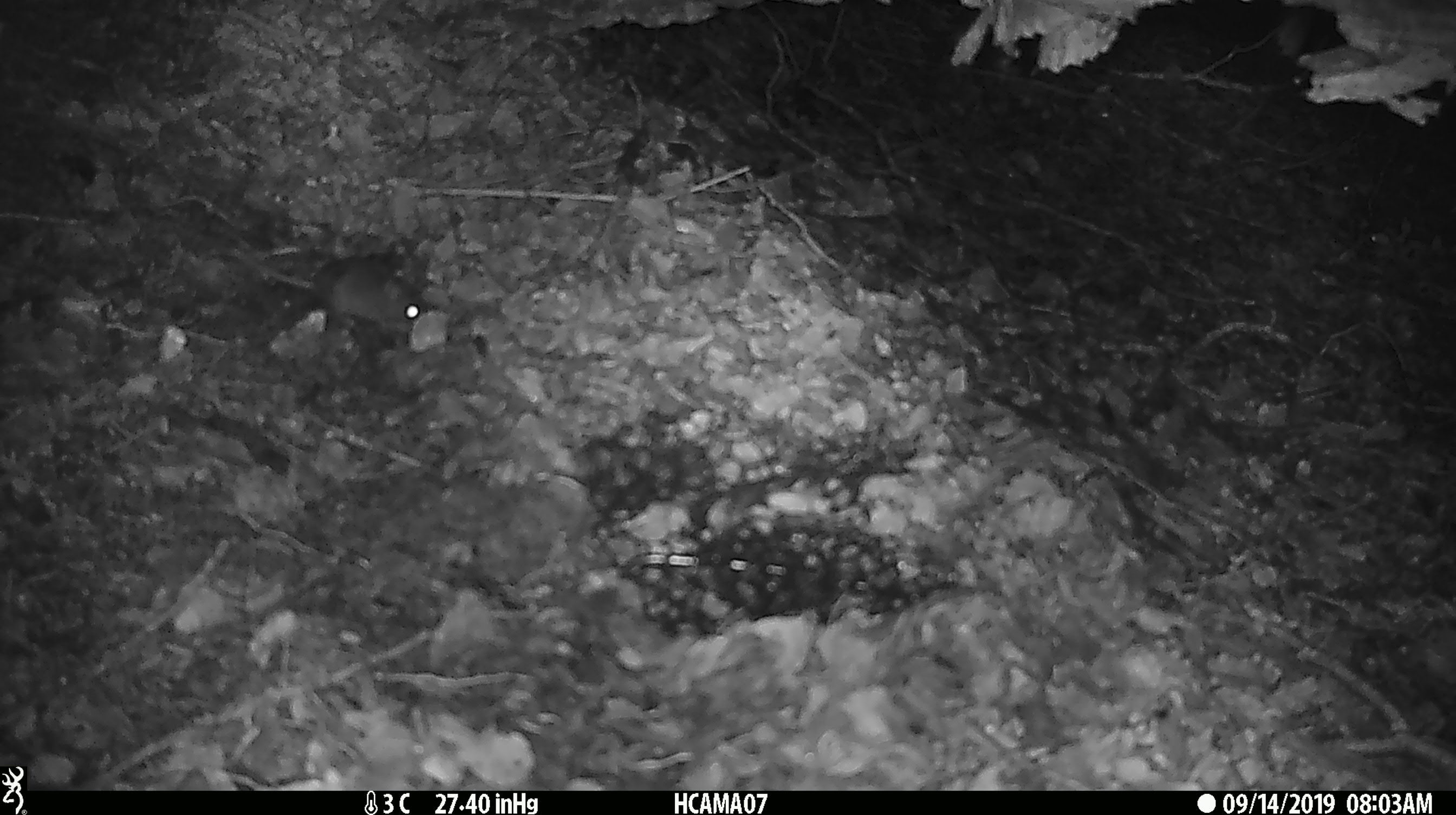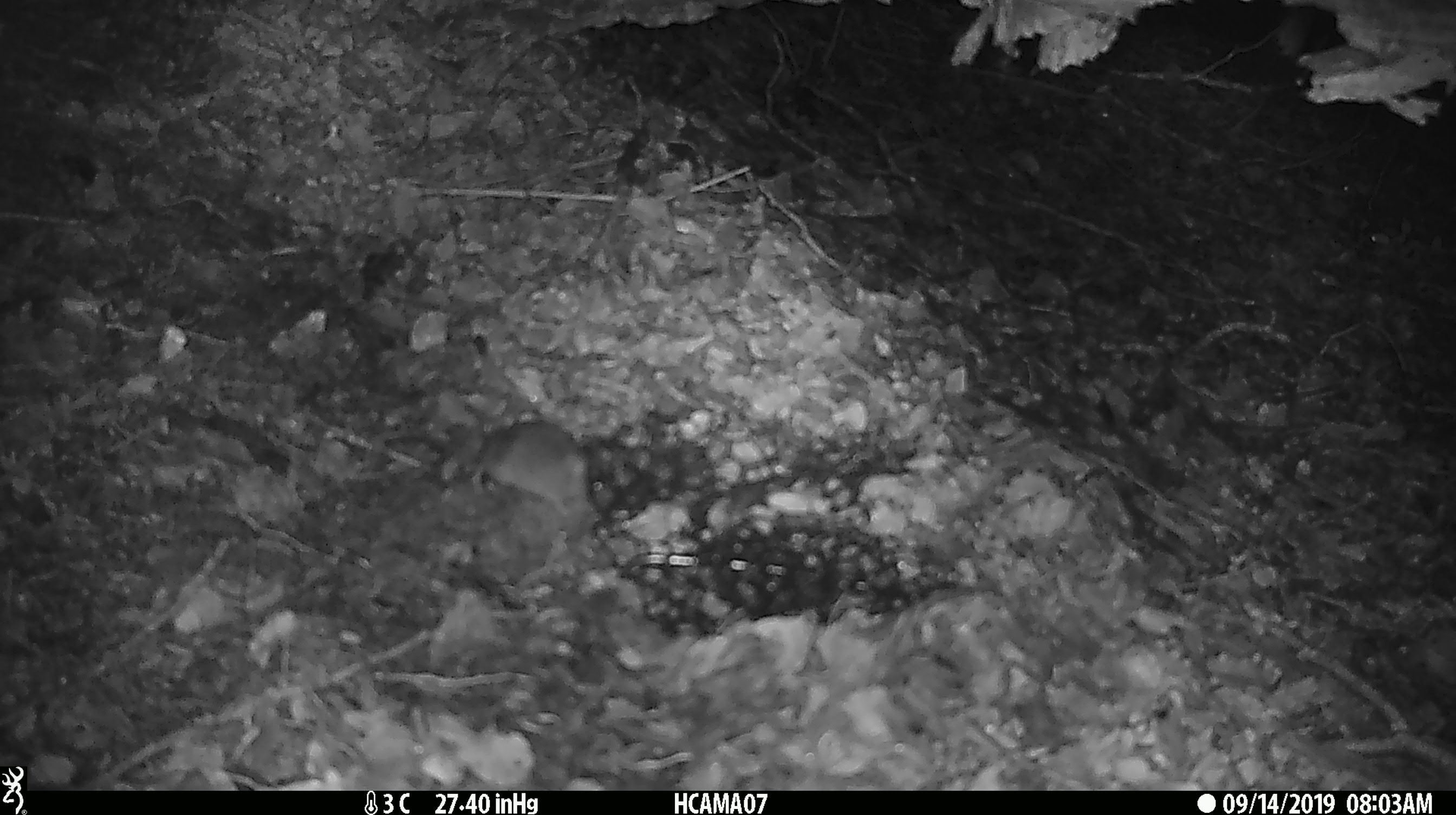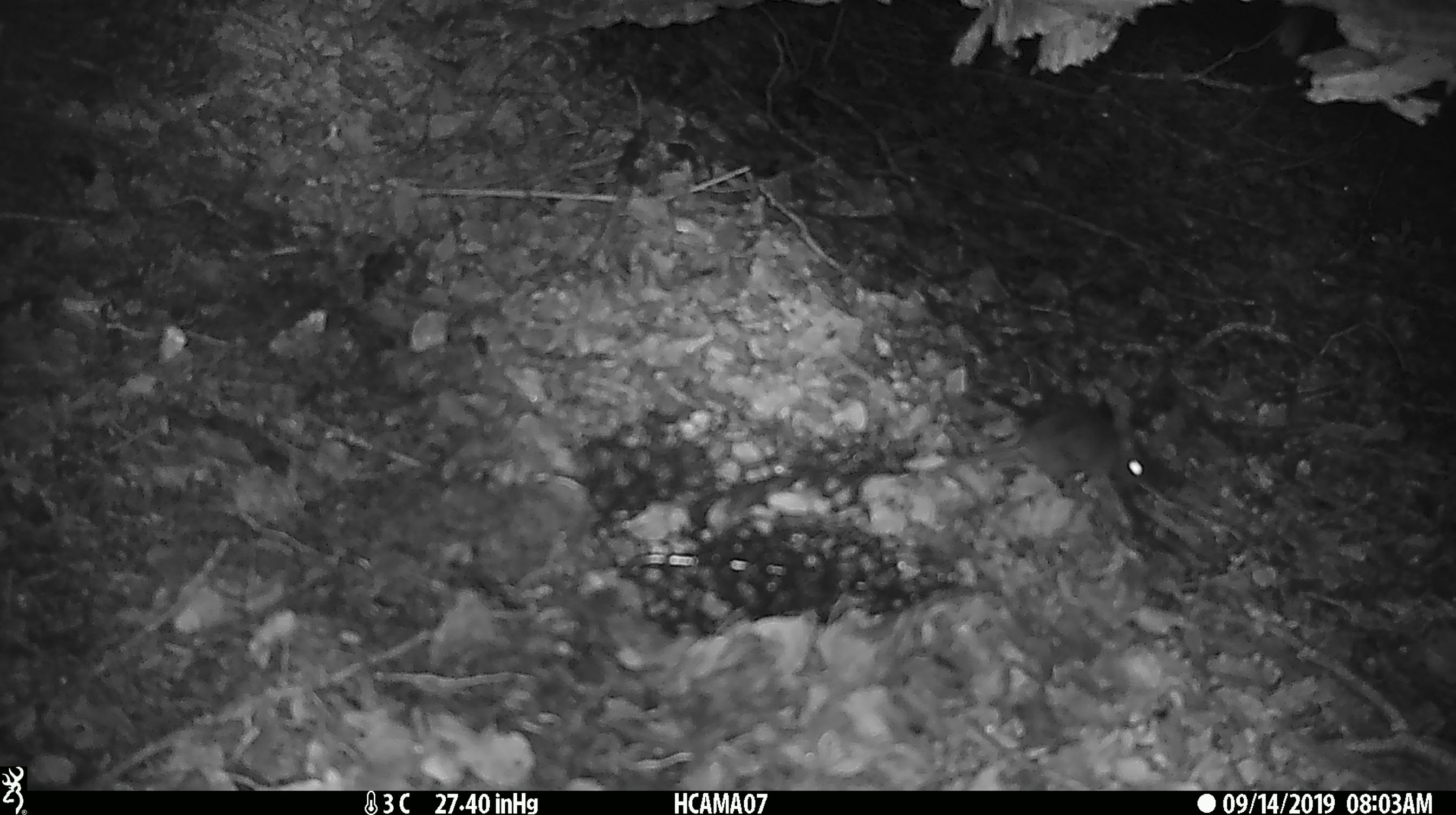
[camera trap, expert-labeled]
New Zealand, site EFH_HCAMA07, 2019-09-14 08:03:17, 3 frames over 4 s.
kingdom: Animalia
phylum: Chordata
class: Mammalia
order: Rodentia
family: Muridae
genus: Mus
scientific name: Mus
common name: mouse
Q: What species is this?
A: Mouse (Mus).